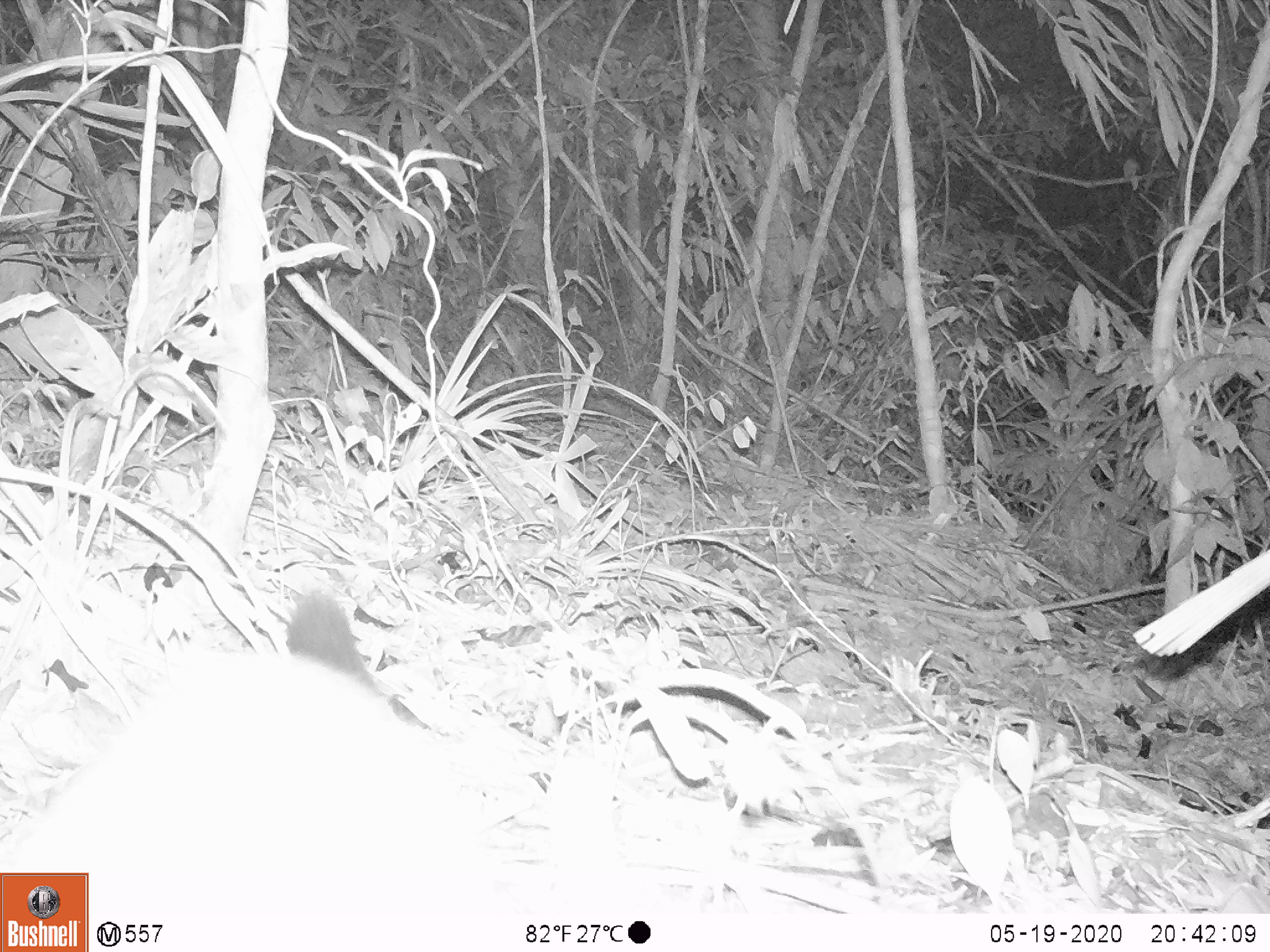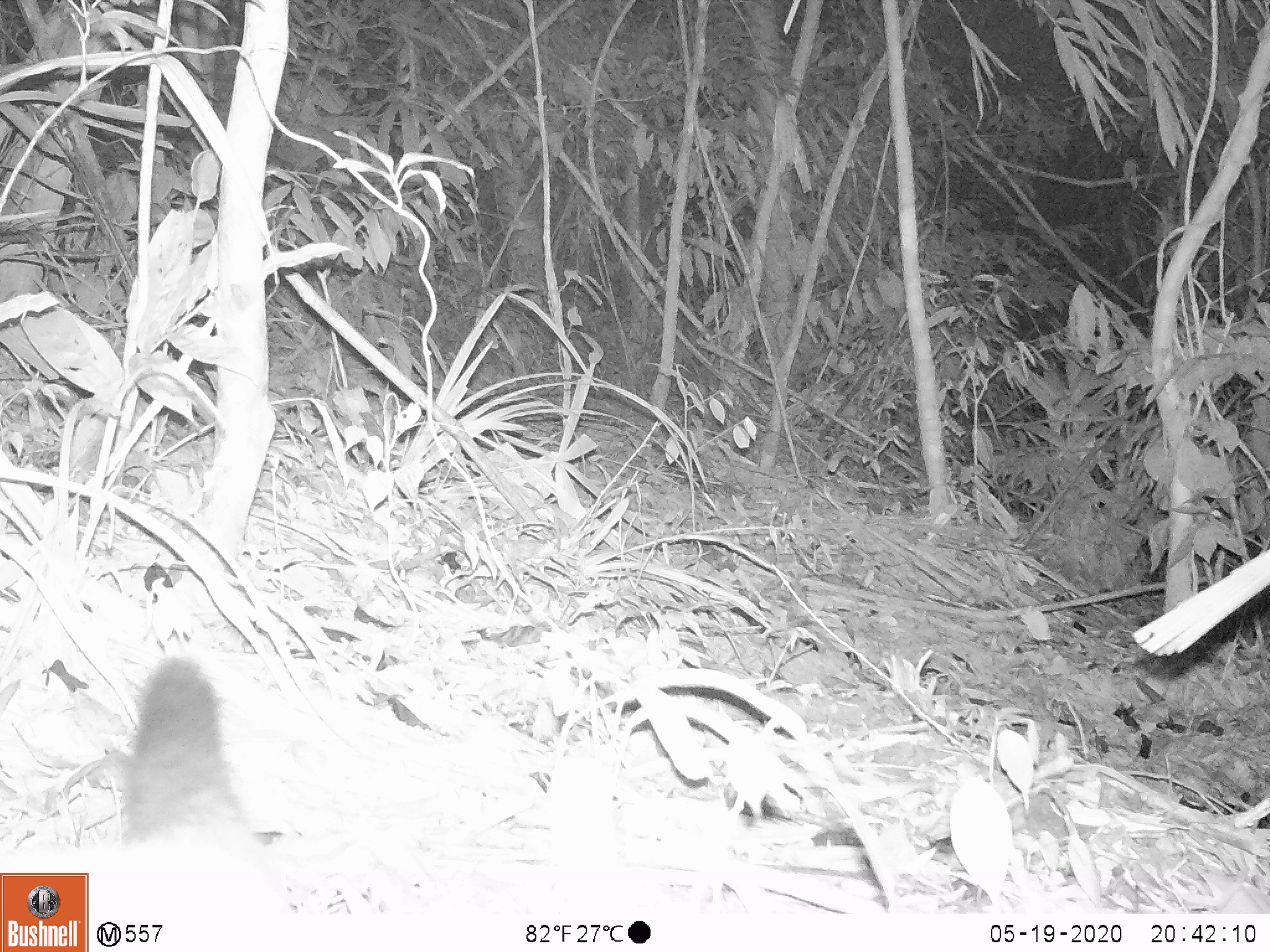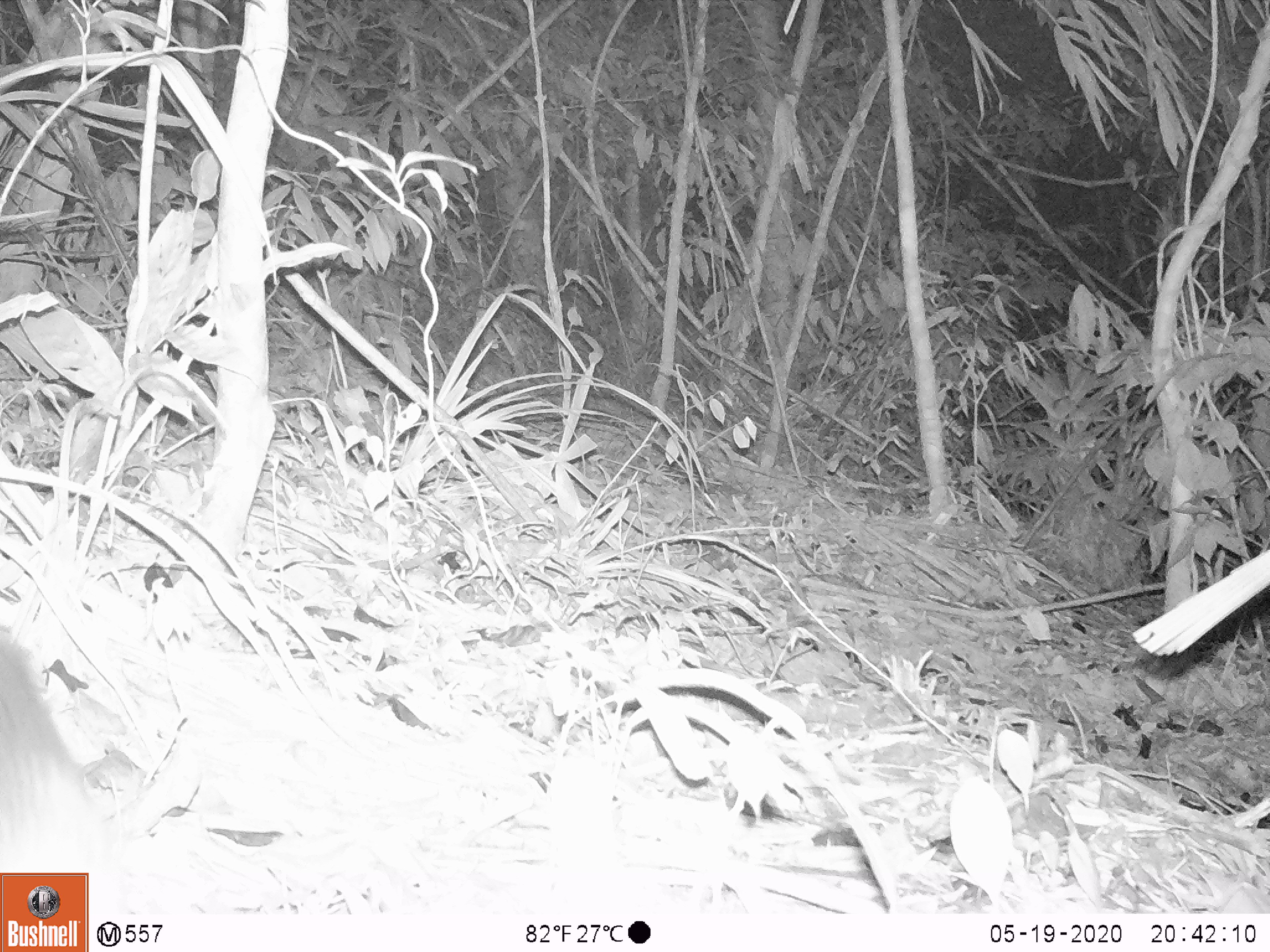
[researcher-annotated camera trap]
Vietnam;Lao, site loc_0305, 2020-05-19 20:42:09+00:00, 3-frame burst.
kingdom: Animalia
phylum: Chordata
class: Mammalia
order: Carnivora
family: Viverridae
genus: Paguma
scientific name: Paguma larvata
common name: masked palm civet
Masked palm civet (Paguma larvata). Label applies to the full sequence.